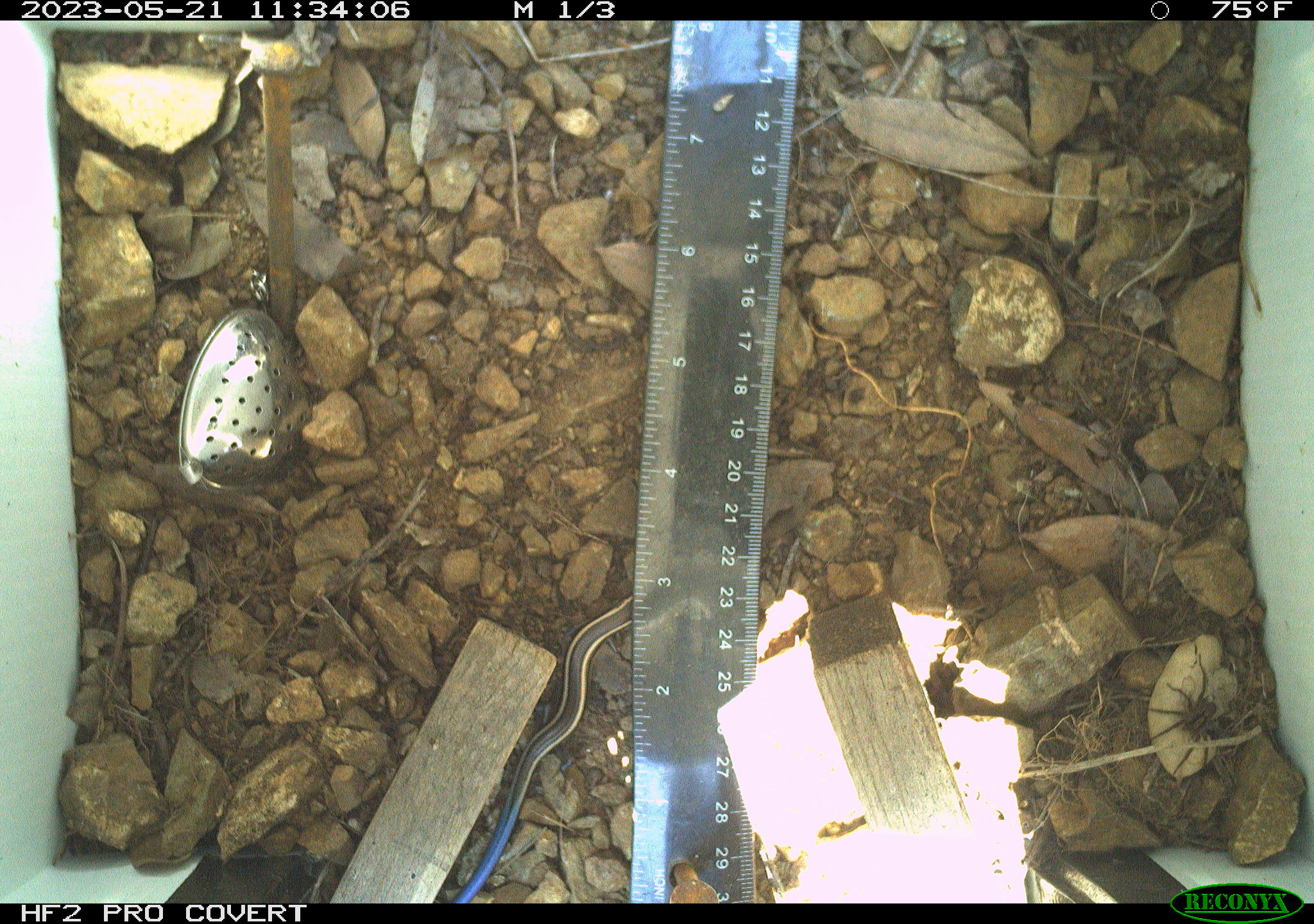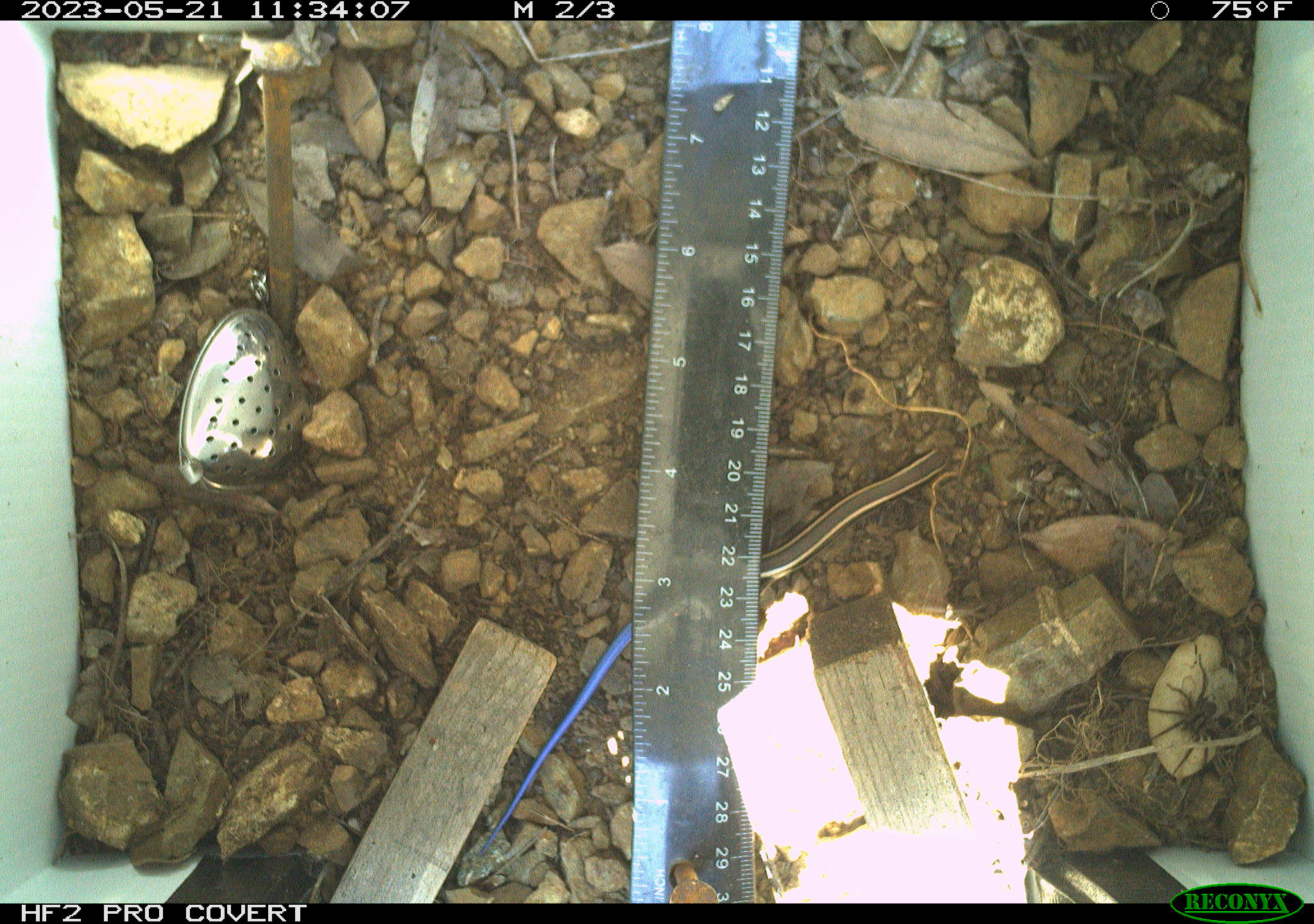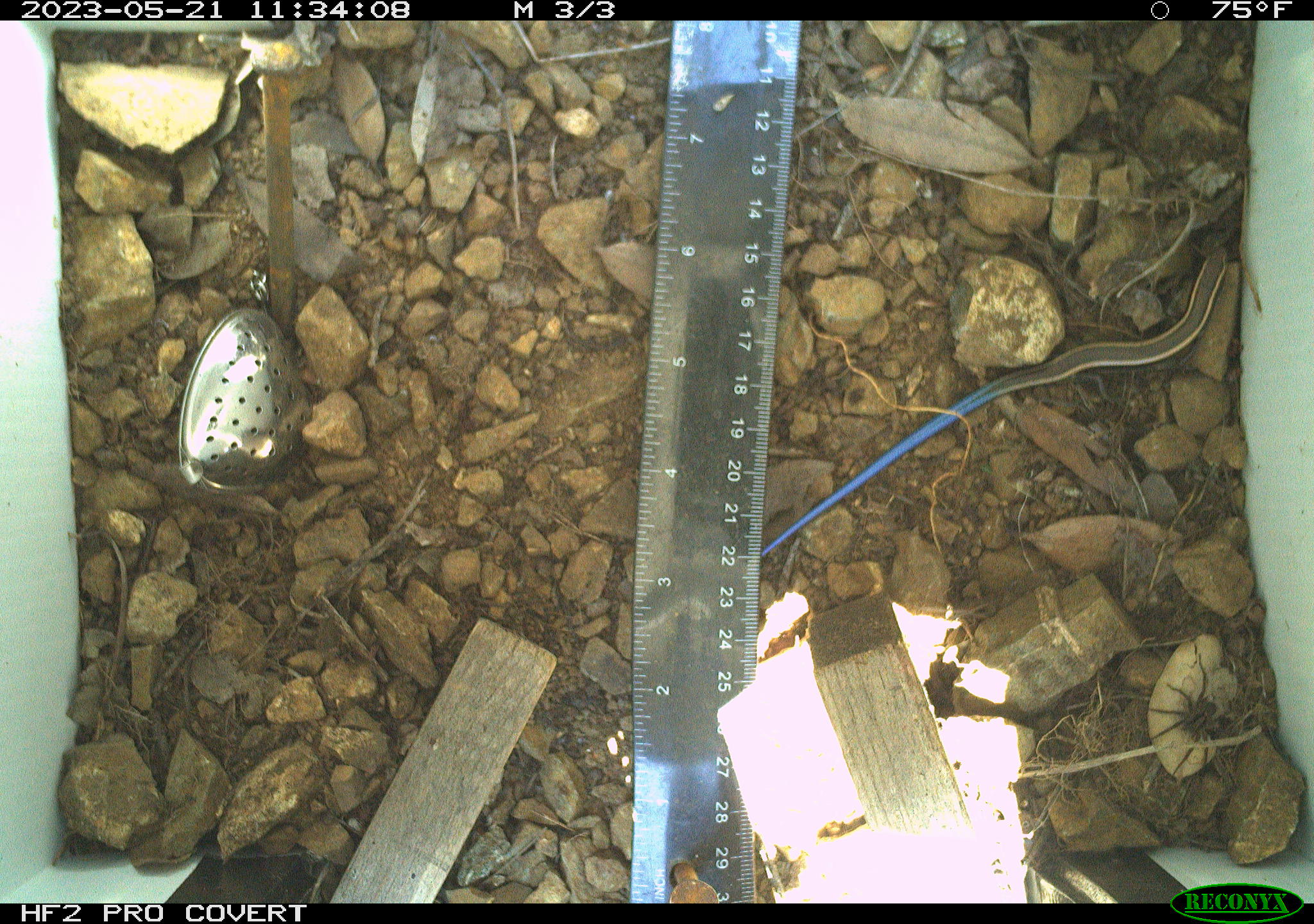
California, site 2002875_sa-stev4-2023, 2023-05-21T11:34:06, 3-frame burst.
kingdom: Animalia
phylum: Chordata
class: Reptilia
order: Squamata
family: Scincidae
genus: Plestiodon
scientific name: Plestiodon skiltonianus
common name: western skink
Western skink (Plestiodon skiltonianus).